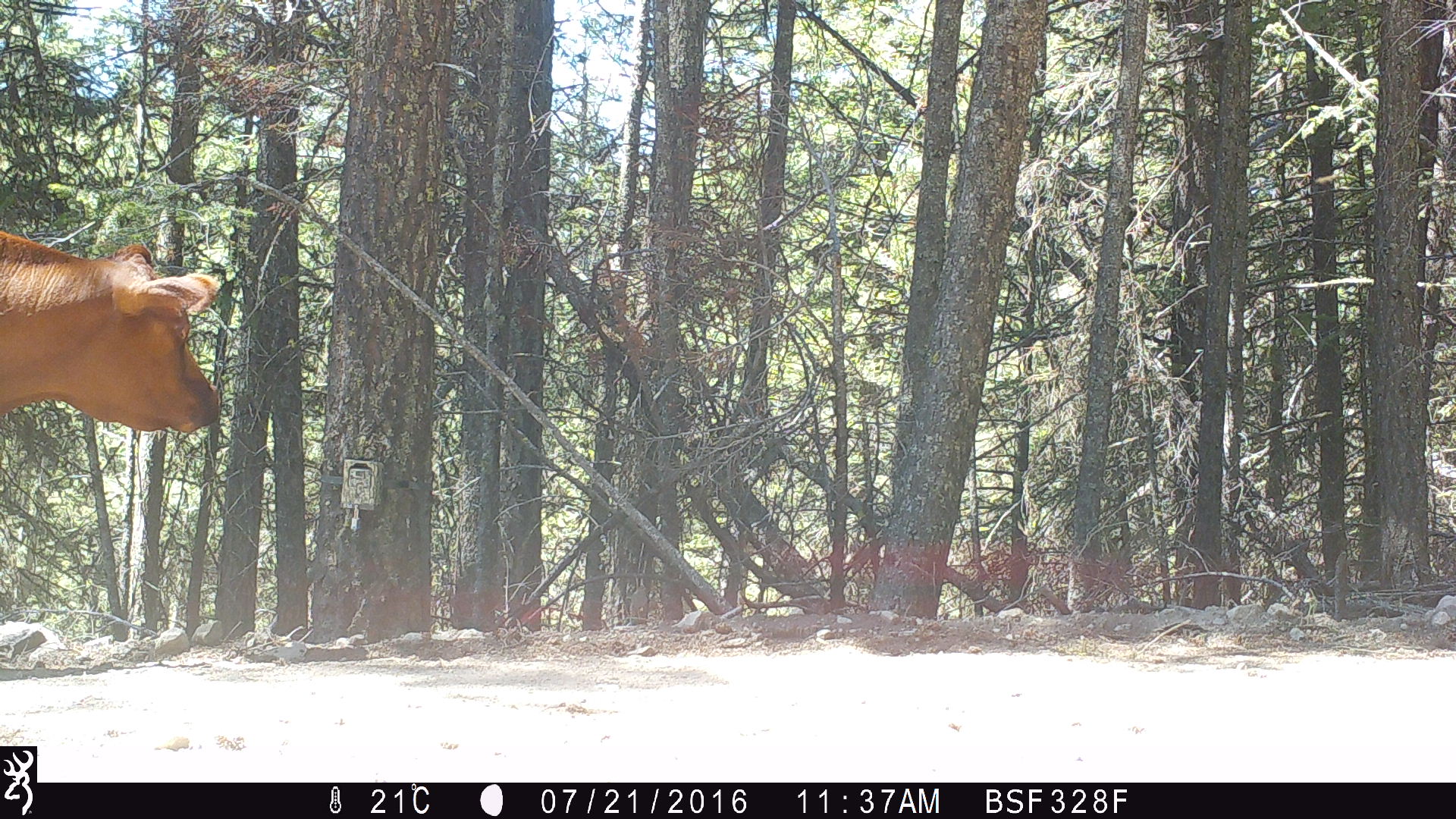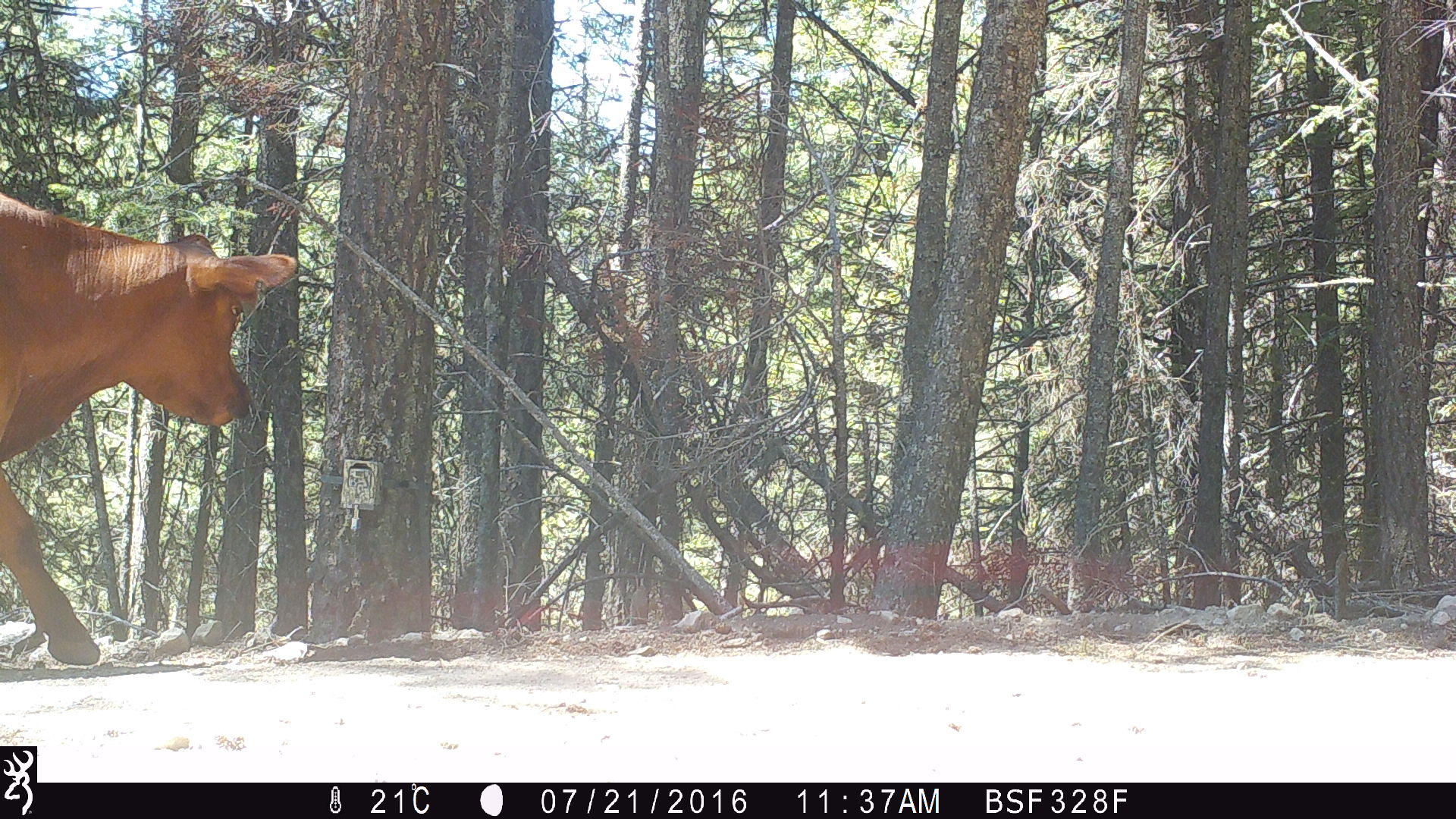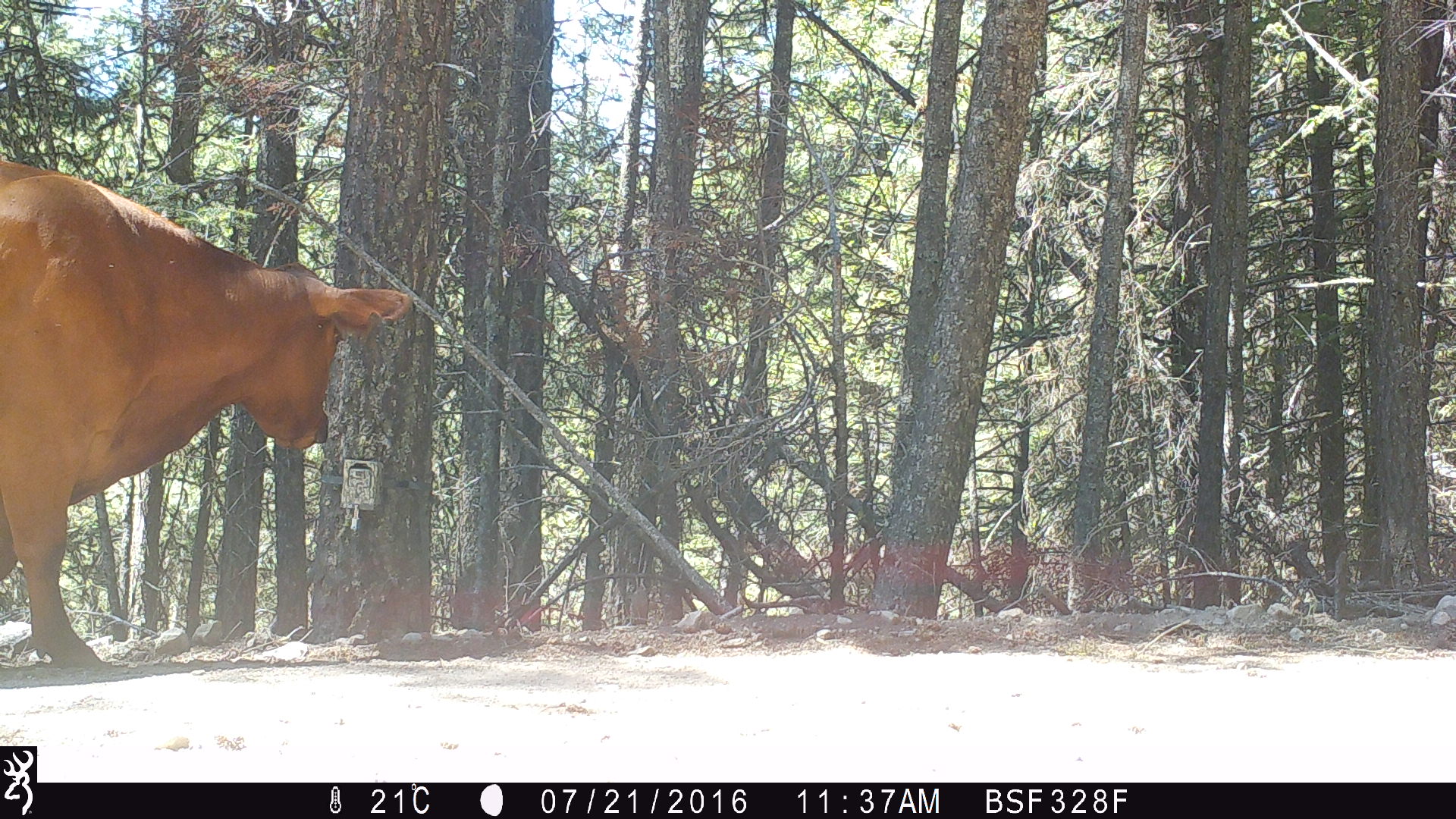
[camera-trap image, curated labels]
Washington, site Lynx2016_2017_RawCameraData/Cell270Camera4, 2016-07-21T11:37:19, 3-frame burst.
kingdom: Animalia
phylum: Chordata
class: Mammalia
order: Artiodactyla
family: Bovidae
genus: Bos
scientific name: Bos taurus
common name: domestic cattle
Domestic cattle (Bos taurus). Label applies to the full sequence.